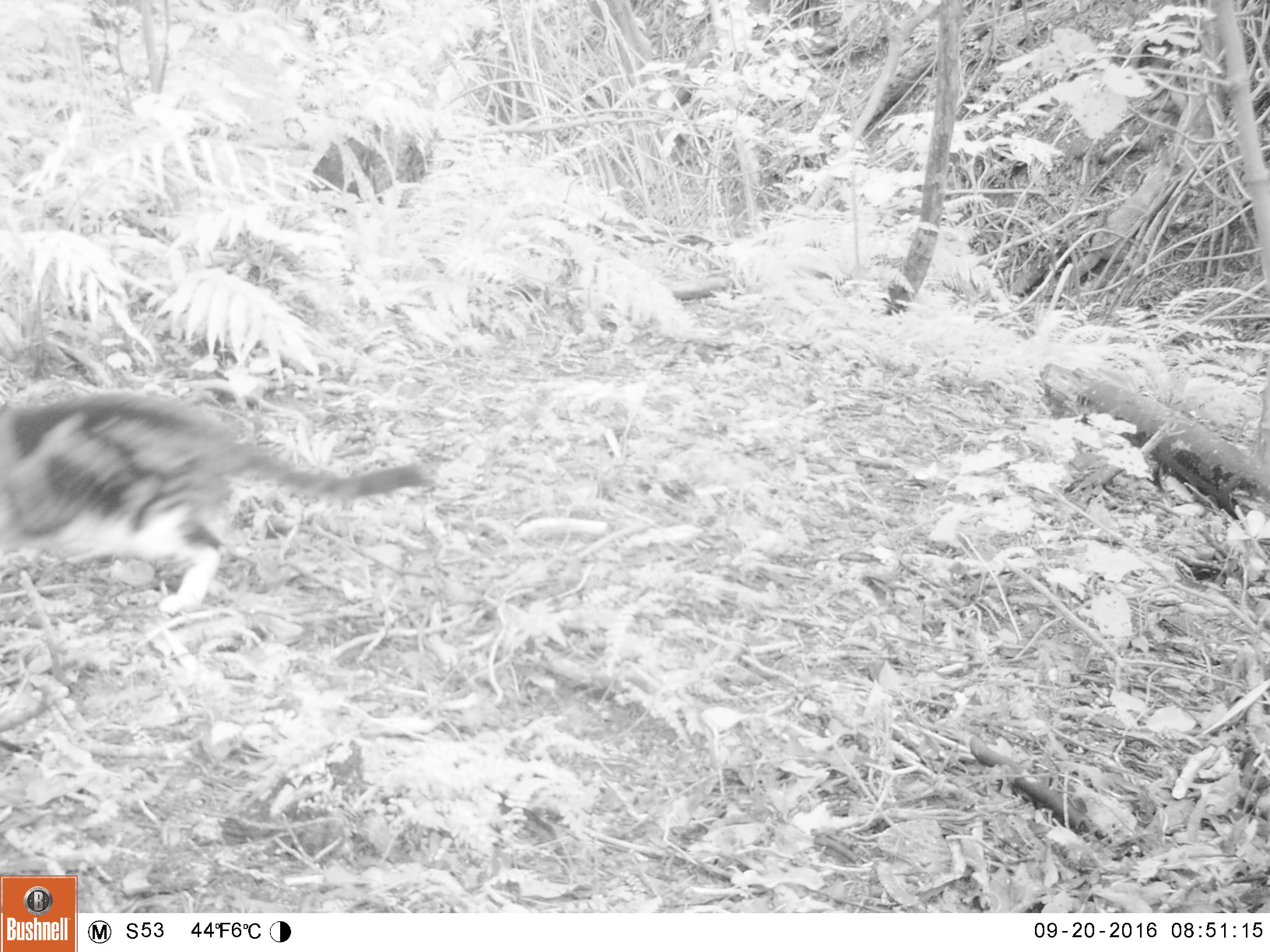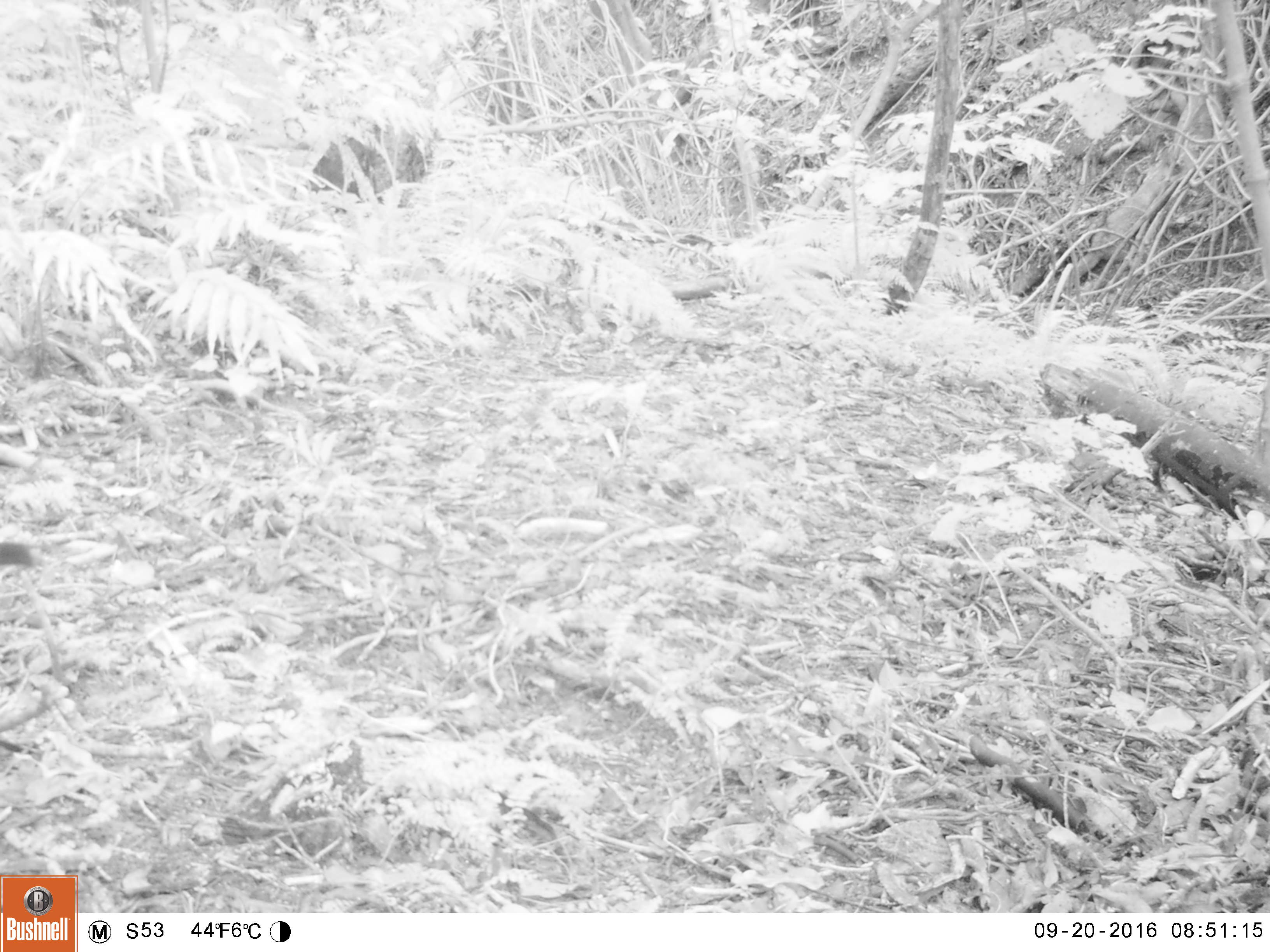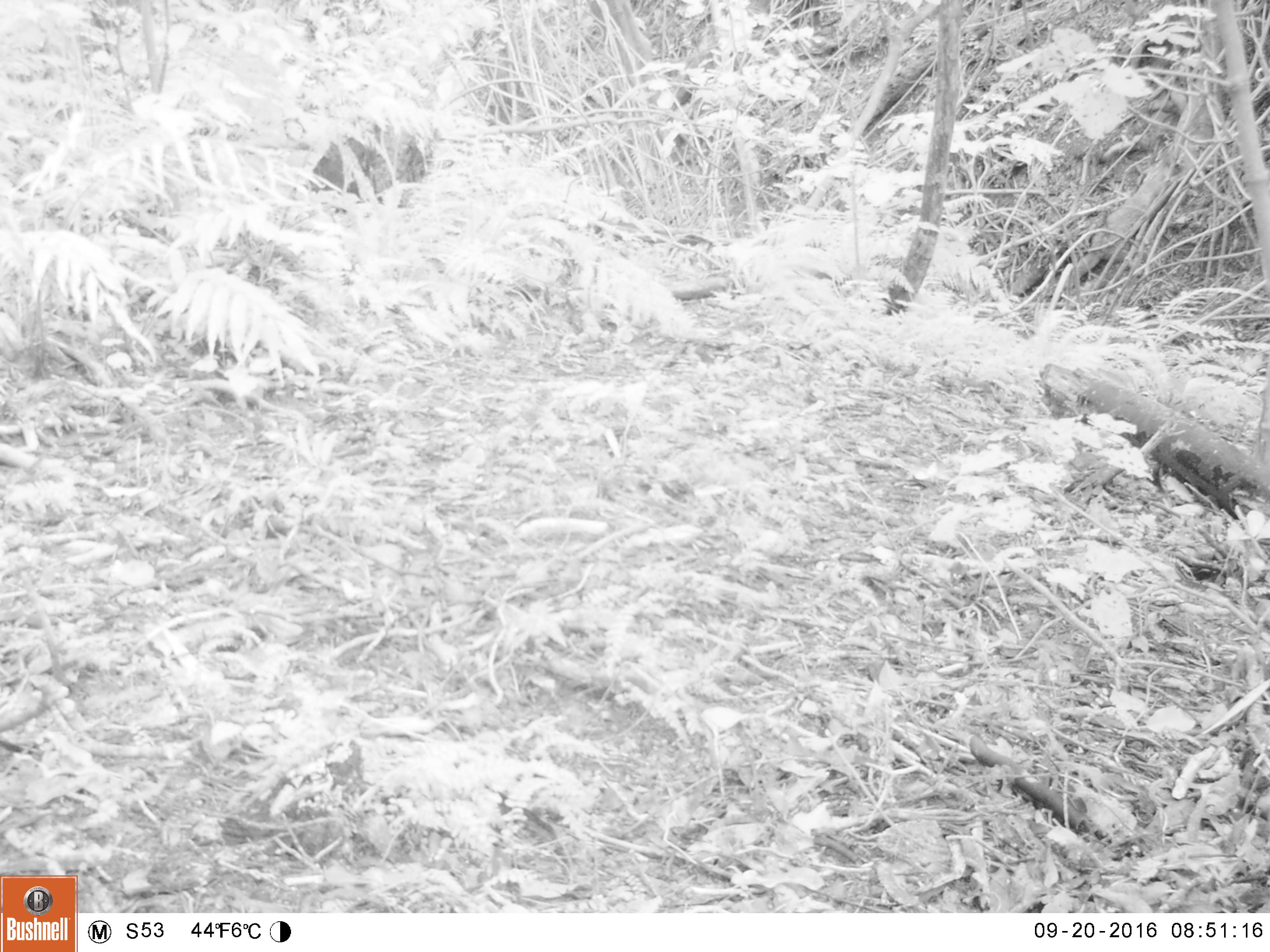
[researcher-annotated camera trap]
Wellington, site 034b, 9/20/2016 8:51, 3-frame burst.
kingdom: Animalia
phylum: Chordata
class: Mammalia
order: Carnivora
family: Felidae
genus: Felis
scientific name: Felis catus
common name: cat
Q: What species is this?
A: Cat (Felis catus).